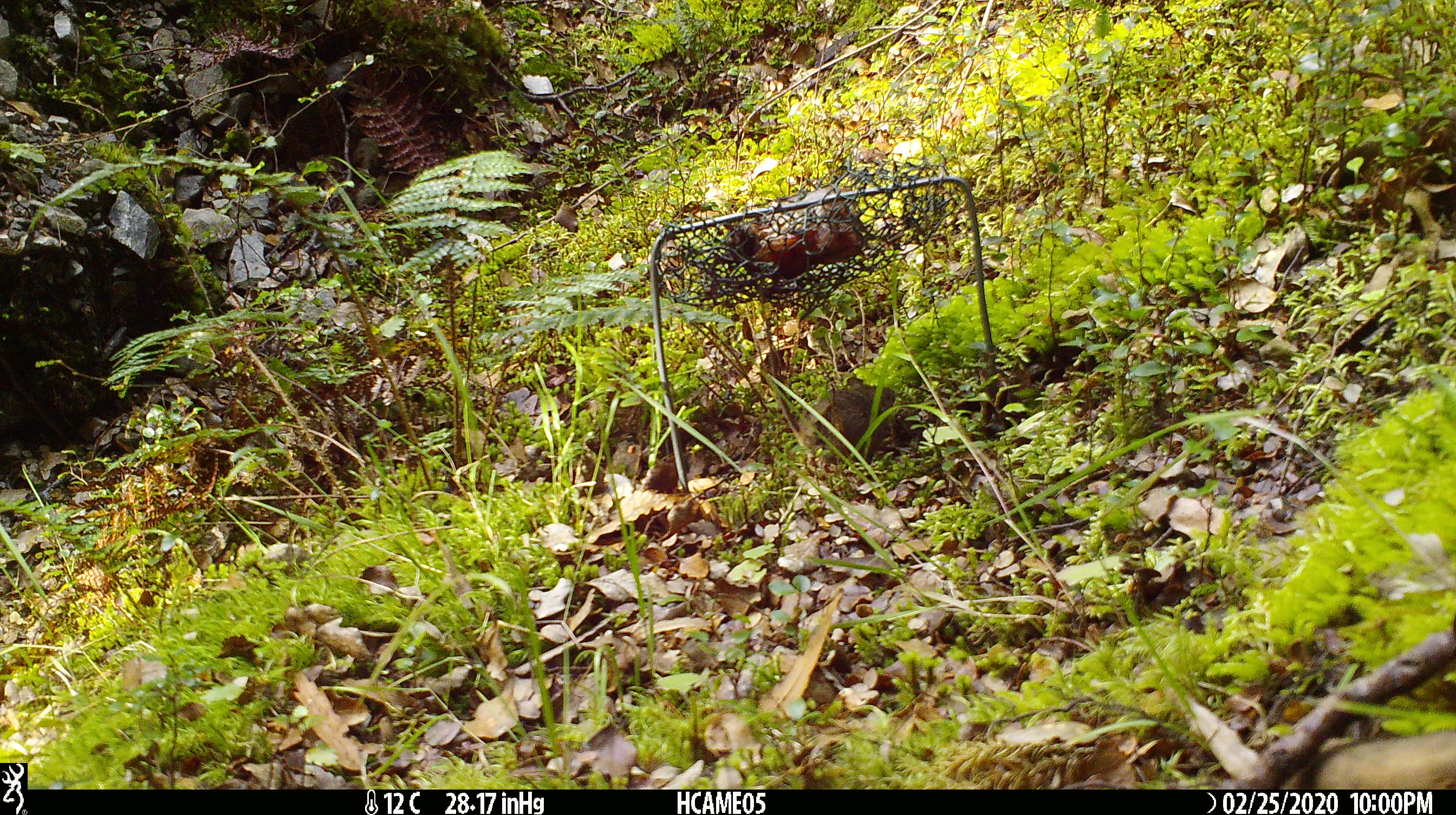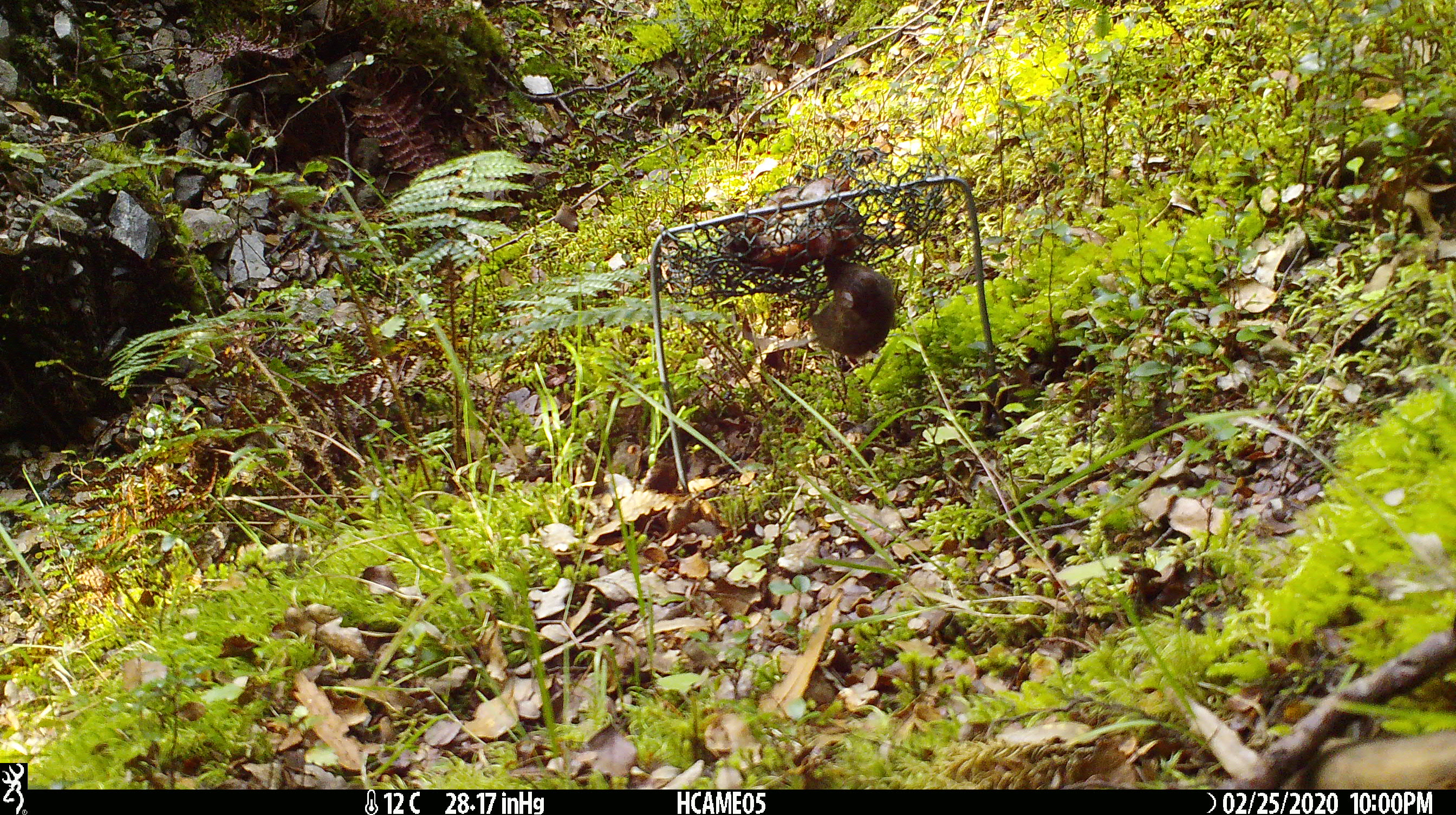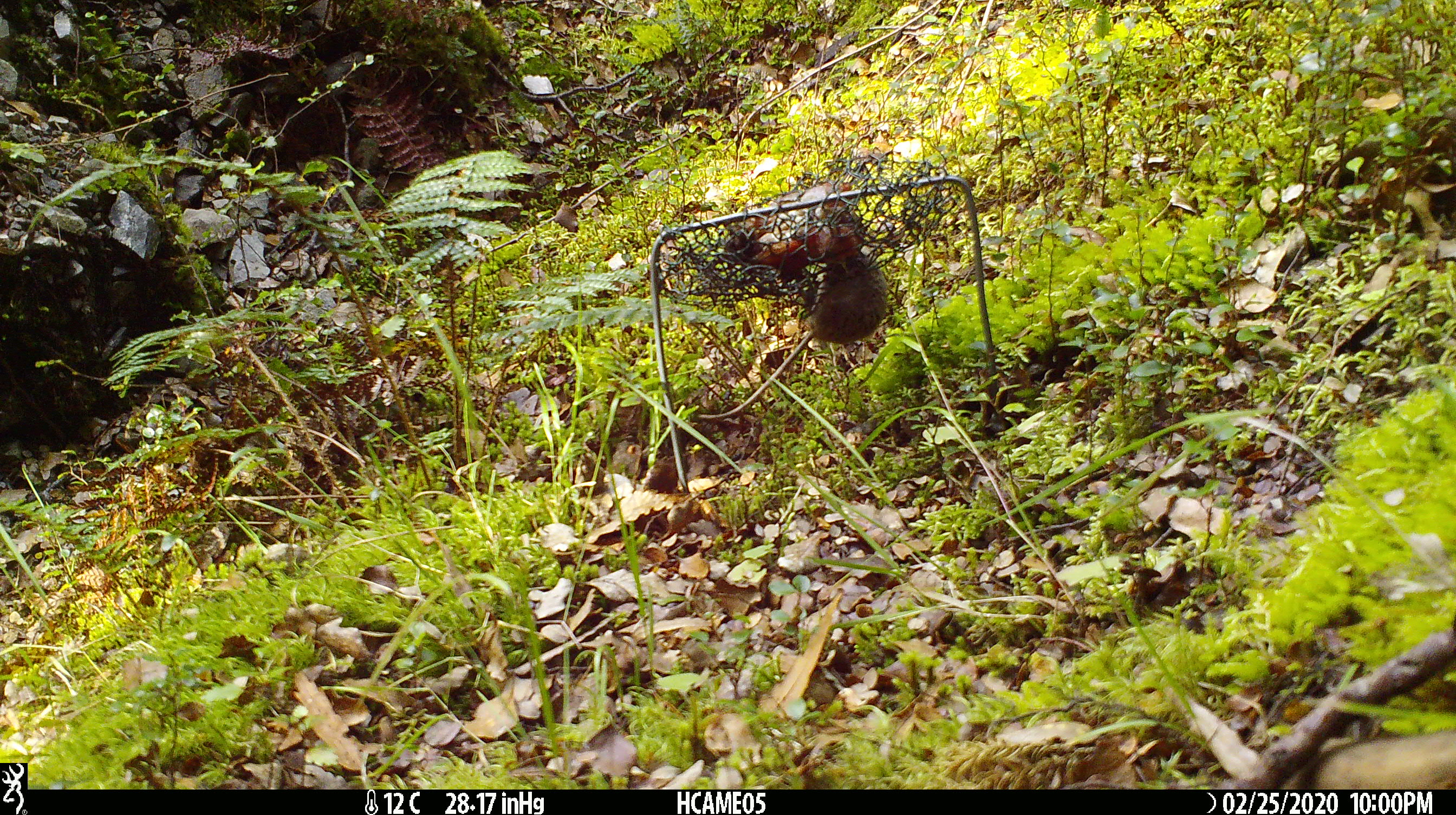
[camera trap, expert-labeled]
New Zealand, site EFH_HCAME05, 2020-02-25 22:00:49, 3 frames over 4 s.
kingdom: Animalia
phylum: Chordata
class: Mammalia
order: Rodentia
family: Muridae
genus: Mus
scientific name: Mus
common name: mouse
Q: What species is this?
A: Mouse (Mus).